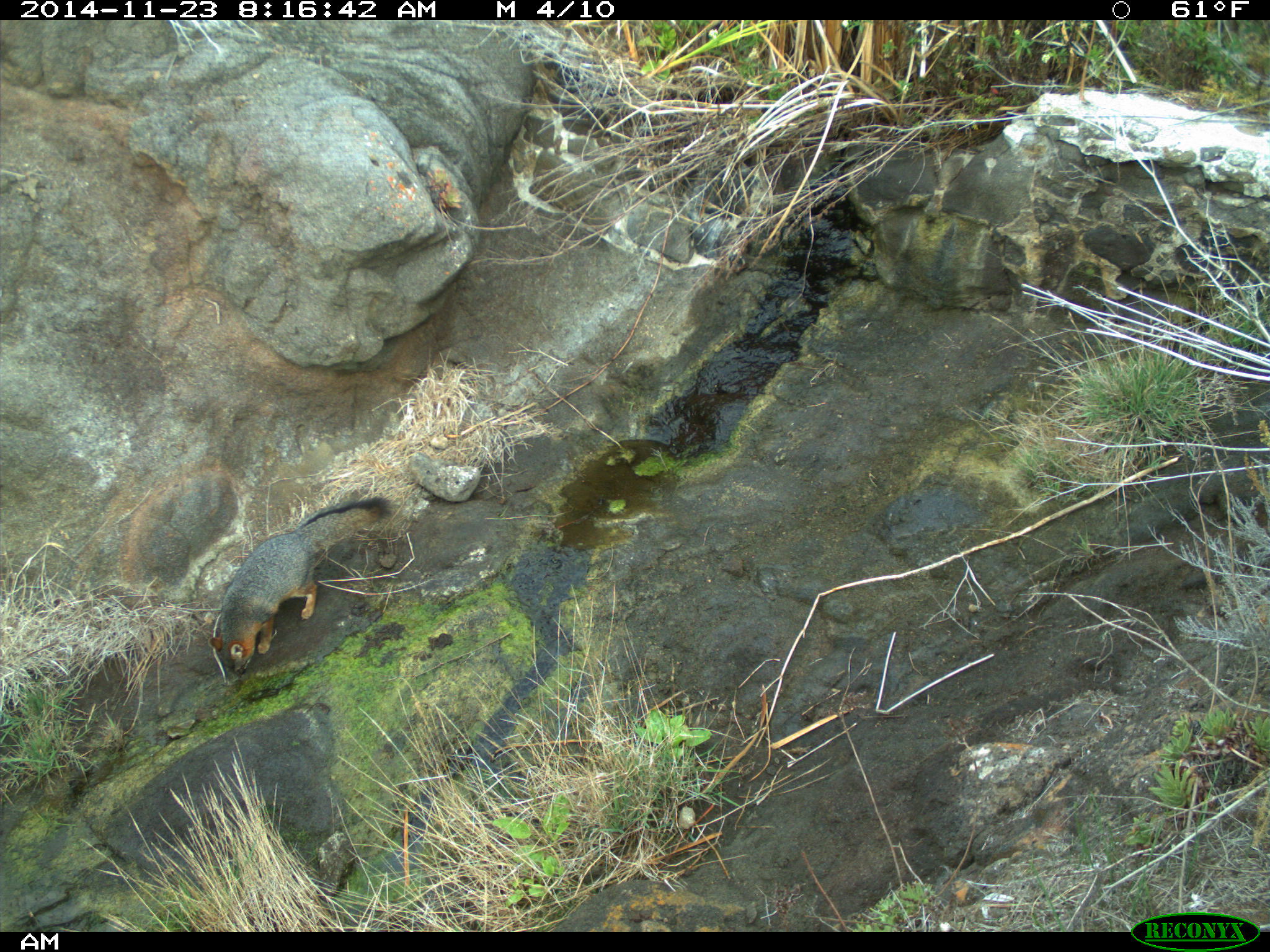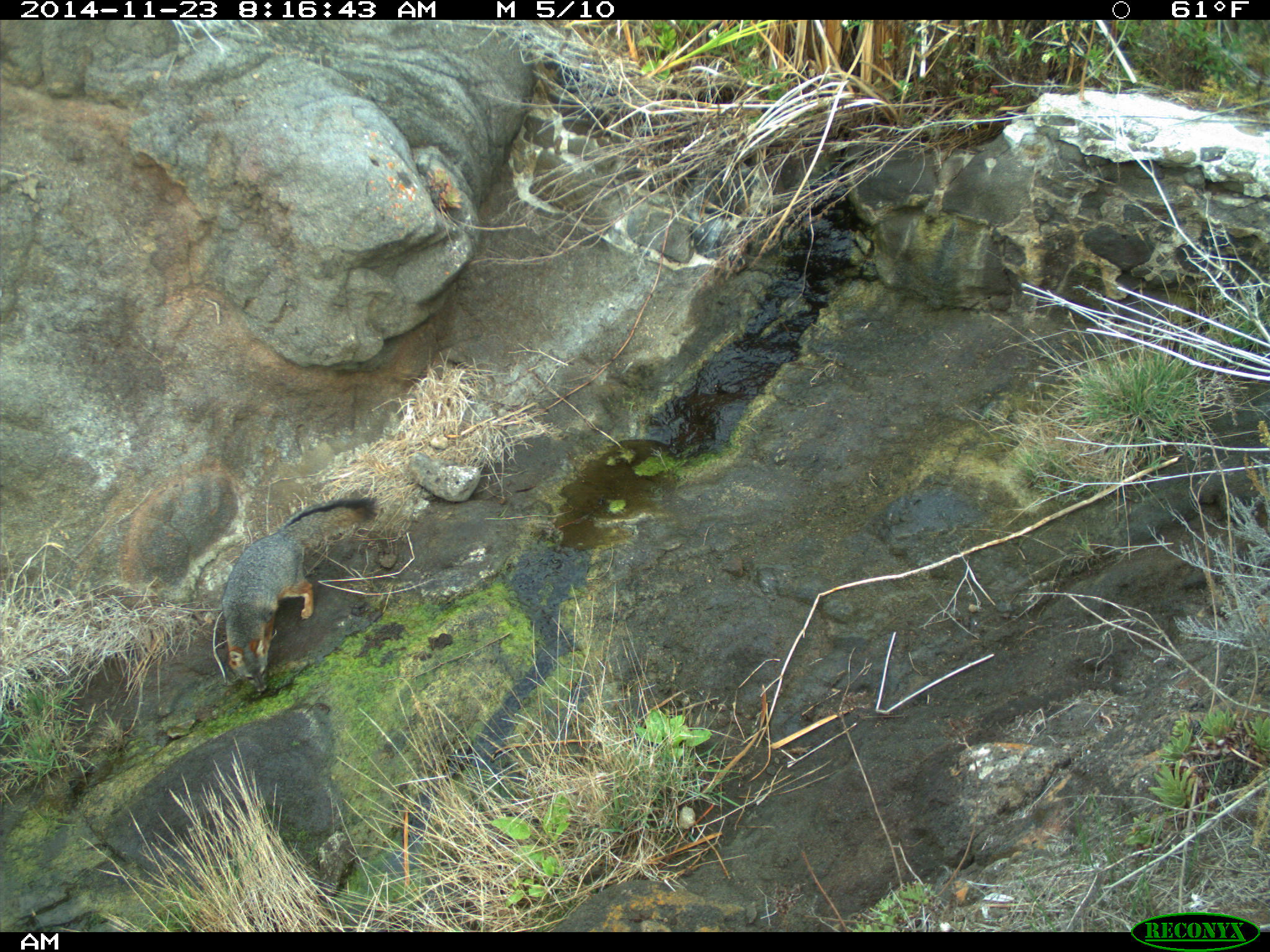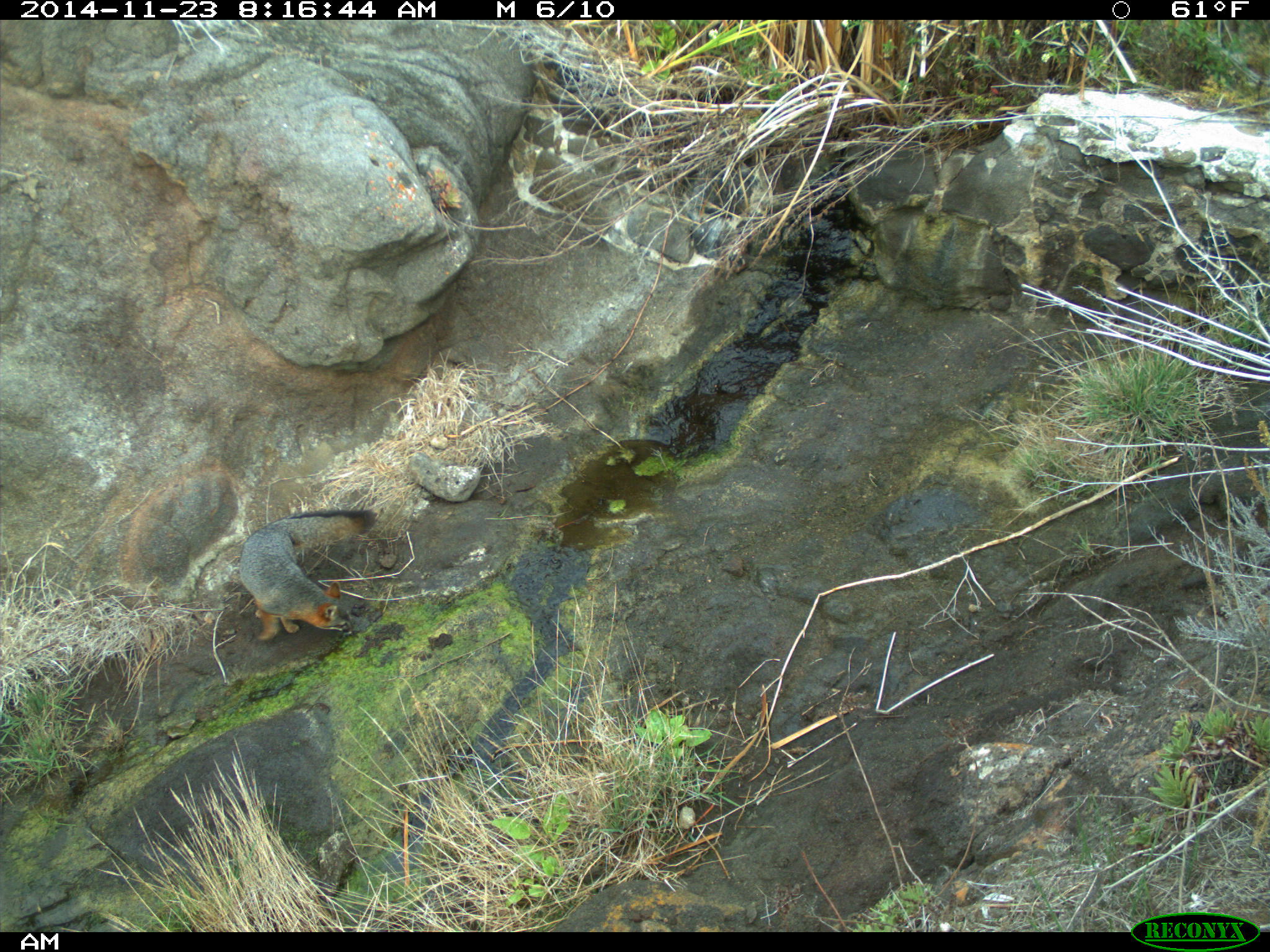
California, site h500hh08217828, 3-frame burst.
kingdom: Animalia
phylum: Chordata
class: Mammalia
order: Carnivora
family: Canidae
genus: Urocyon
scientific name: Urocyon littoralis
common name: island fox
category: fox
Fox (island fox) (Urocyon littoralis).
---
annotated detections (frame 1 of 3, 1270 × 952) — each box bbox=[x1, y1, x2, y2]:
fox: bbox=[207, 496, 393, 682]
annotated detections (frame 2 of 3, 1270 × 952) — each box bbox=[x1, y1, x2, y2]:
fox: bbox=[221, 496, 378, 692]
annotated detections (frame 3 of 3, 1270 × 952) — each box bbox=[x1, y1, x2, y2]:
fox: bbox=[239, 508, 376, 641]